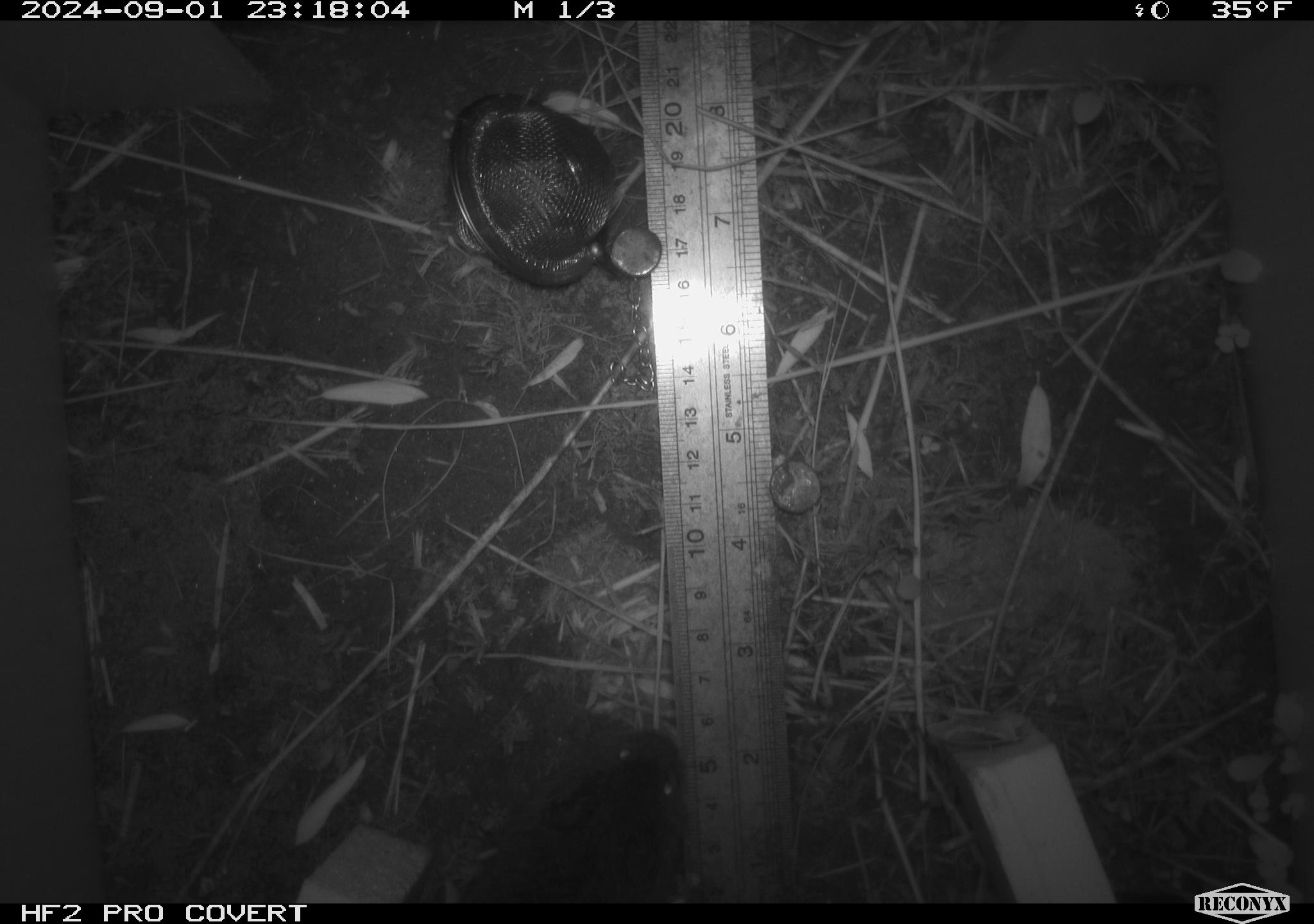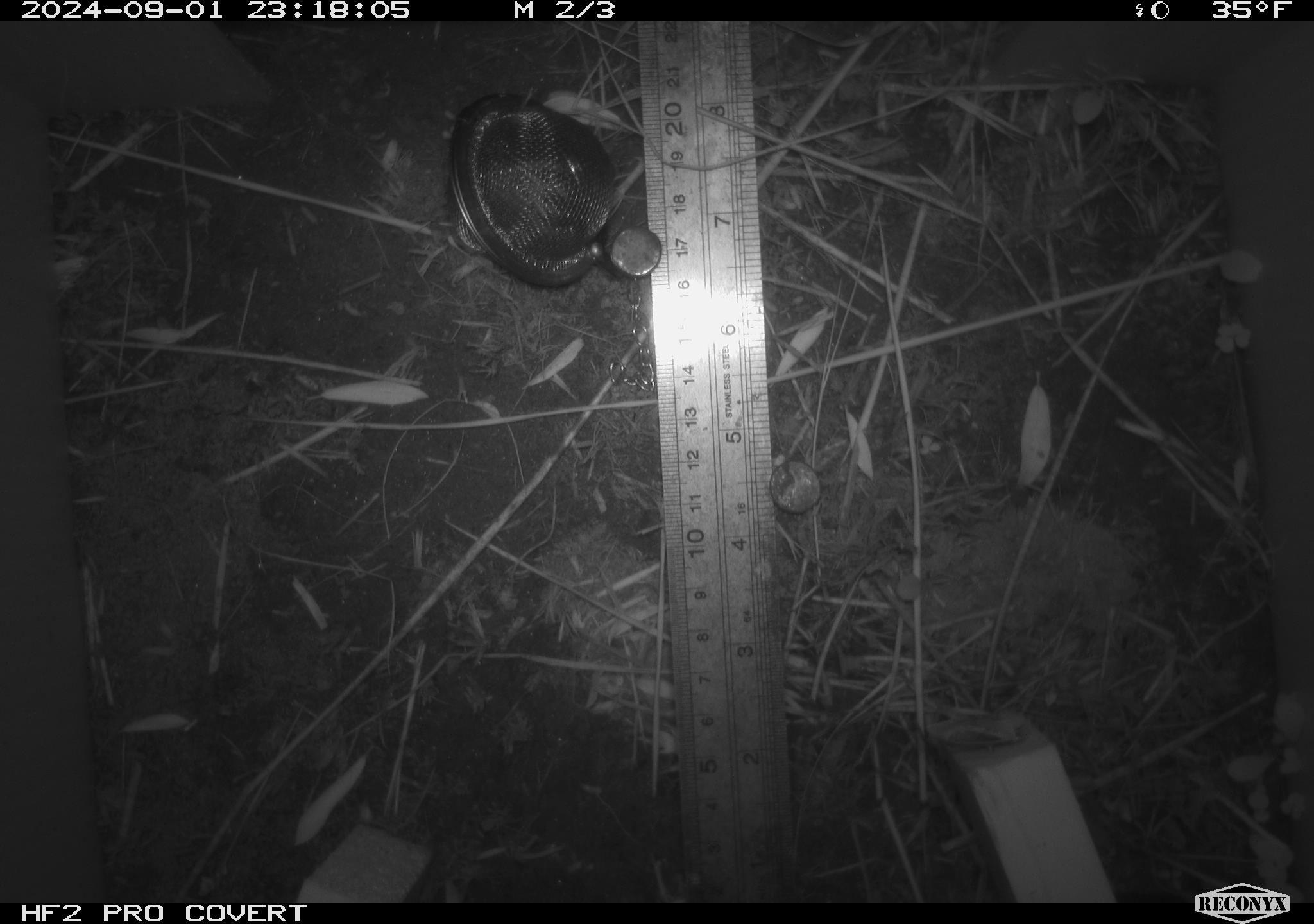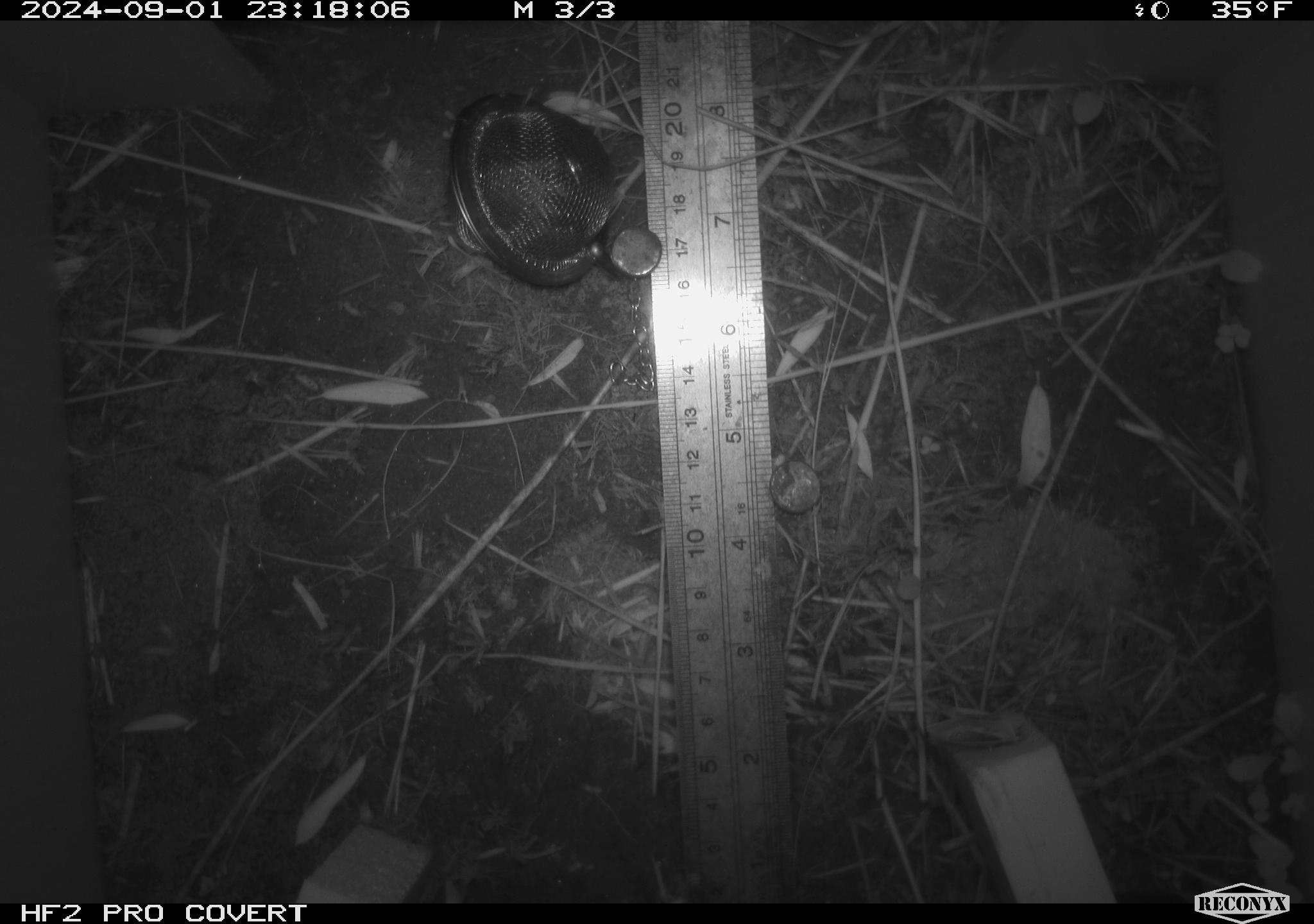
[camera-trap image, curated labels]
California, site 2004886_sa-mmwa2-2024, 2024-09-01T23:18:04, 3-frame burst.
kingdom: Animalia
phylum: Chordata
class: Mammalia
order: Rodentia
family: Cricetidae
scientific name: Arvicolinae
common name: voles, lemmings, and muskrats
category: arvicolinae subfamily